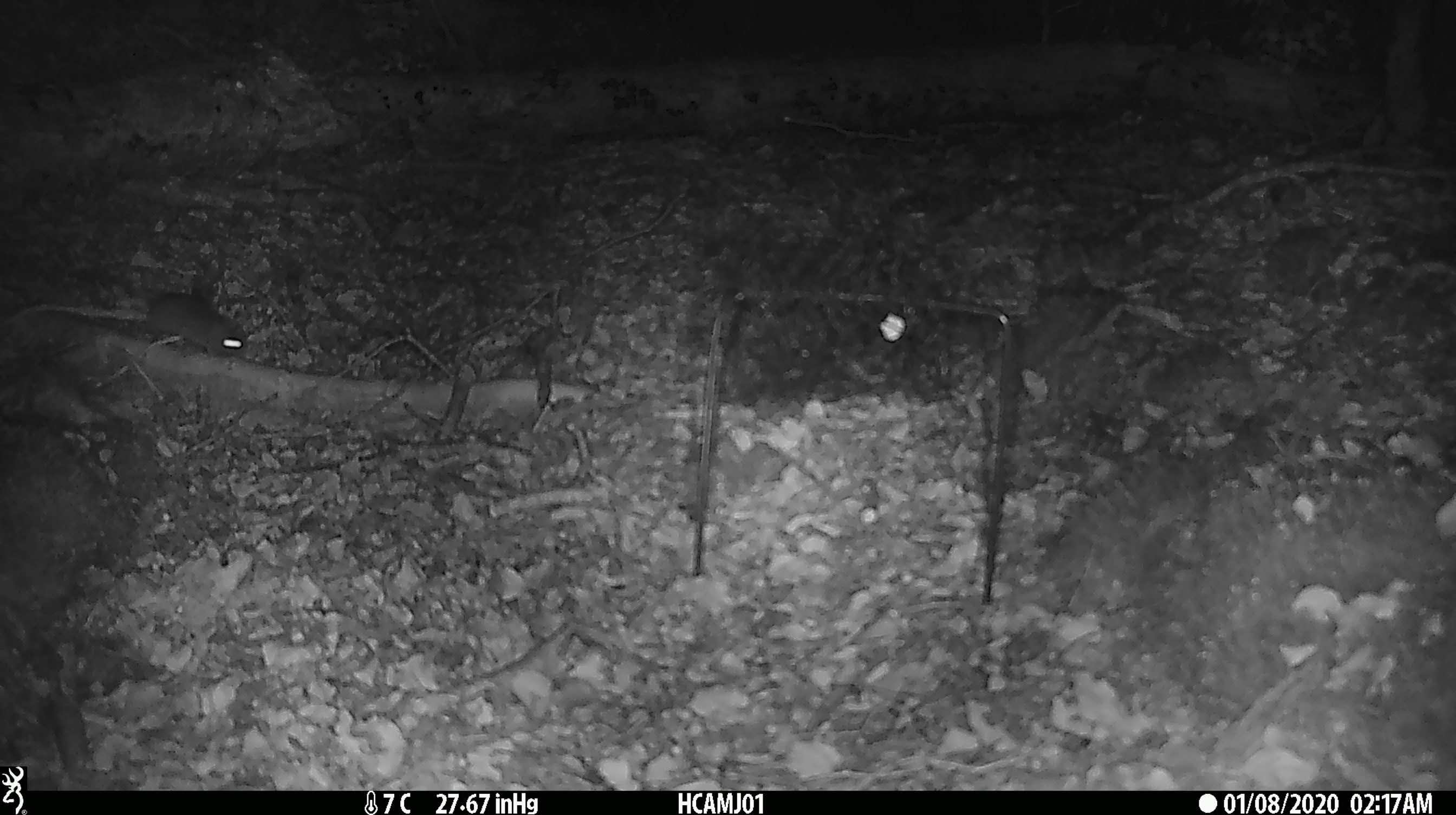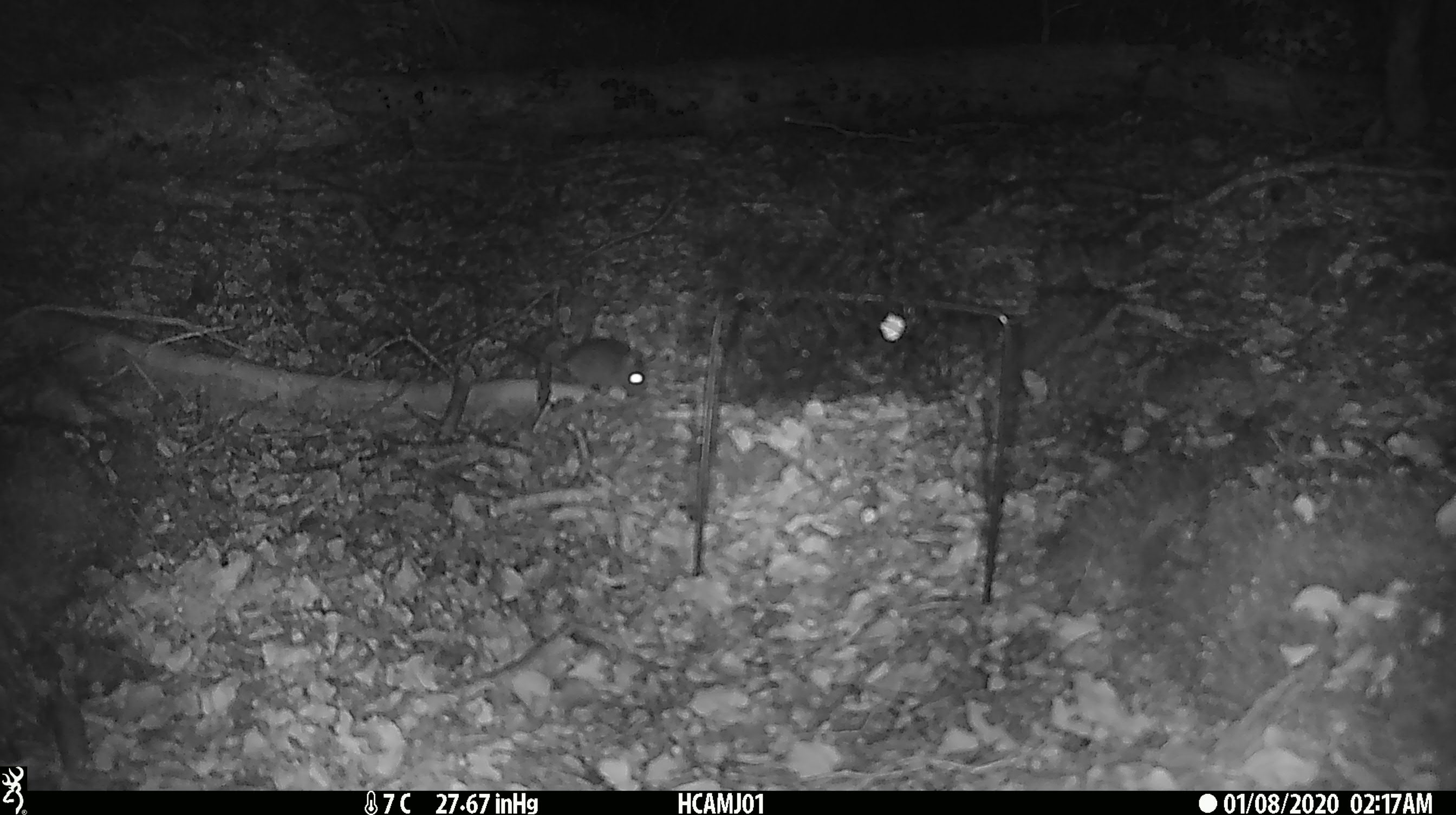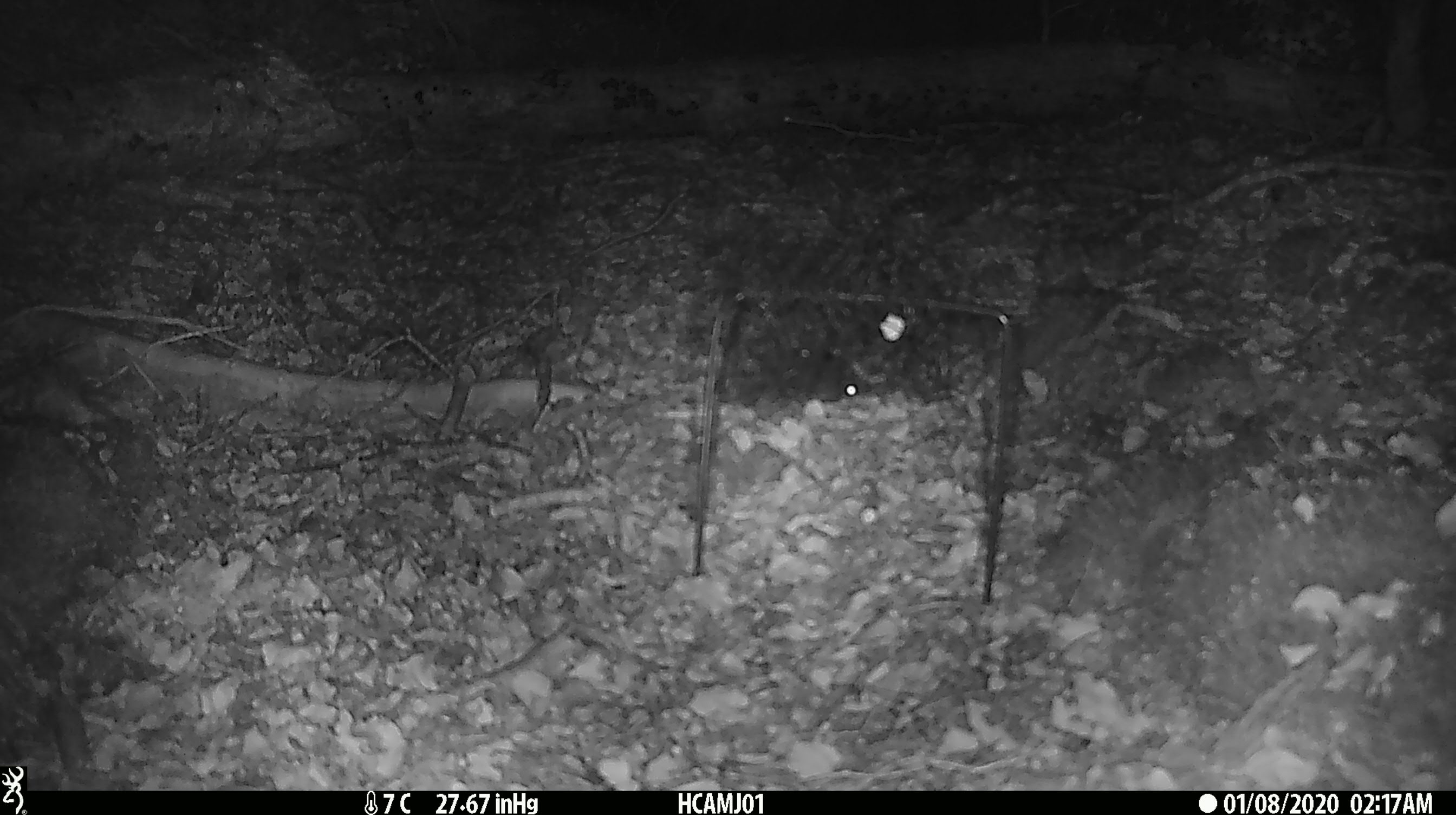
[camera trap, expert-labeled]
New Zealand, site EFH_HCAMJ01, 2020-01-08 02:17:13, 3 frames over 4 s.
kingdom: Animalia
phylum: Chordata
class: Mammalia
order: Rodentia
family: Muridae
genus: Mus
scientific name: Mus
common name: mouse